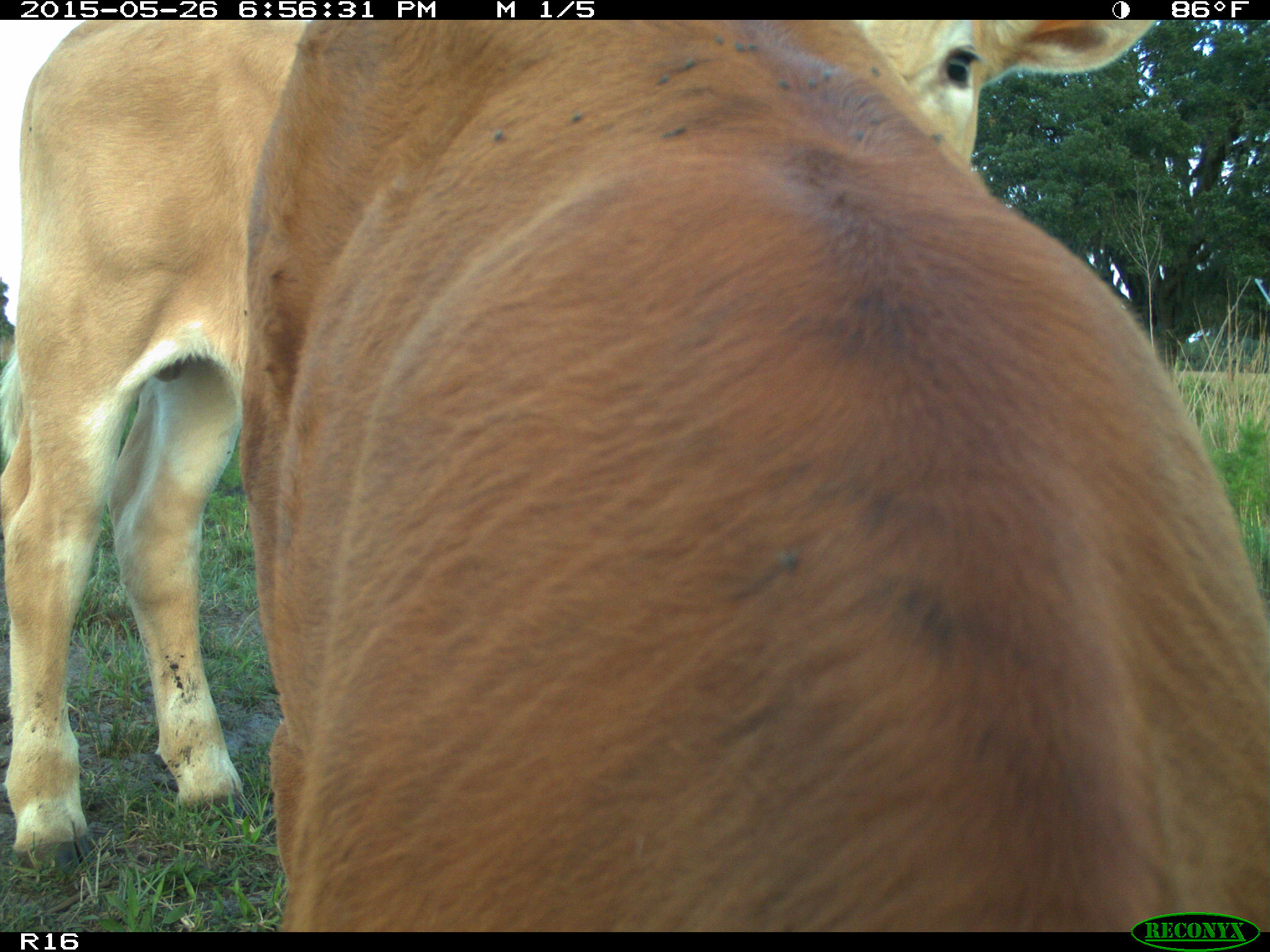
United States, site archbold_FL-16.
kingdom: Animalia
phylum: Chordata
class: Mammalia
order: Artiodactyla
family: Bovidae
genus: Bos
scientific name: Bos taurus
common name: domestic cow